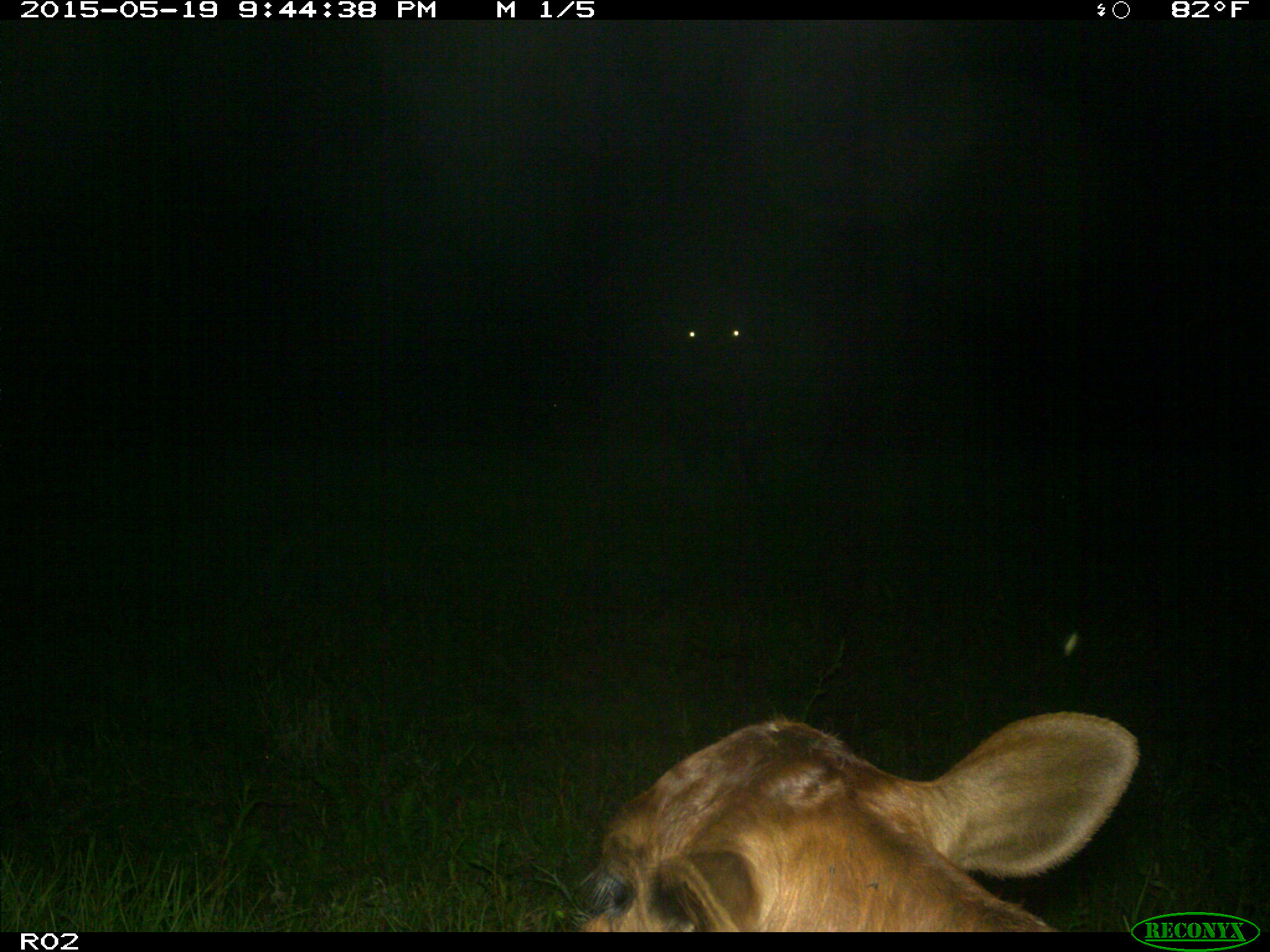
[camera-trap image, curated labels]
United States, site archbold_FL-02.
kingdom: Animalia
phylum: Chordata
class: Mammalia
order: Artiodactyla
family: Bovidae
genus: Bos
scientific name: Bos taurus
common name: domestic cow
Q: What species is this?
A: Bos taurus (domestic cow).